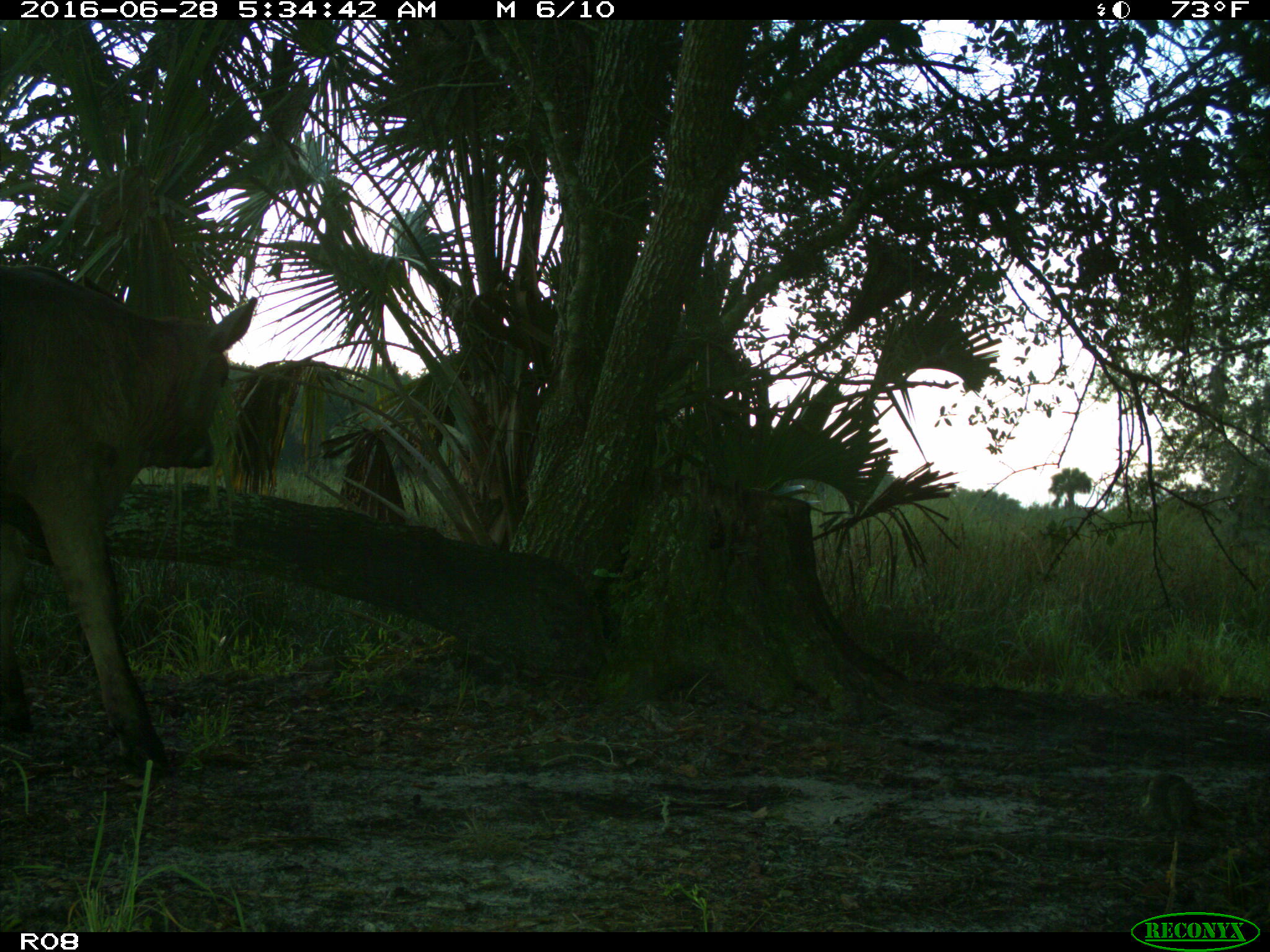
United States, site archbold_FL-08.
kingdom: Animalia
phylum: Chordata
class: Mammalia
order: Artiodactyla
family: Bovidae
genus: Bos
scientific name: Bos taurus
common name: domestic cow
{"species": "Bos taurus (domestic cow)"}